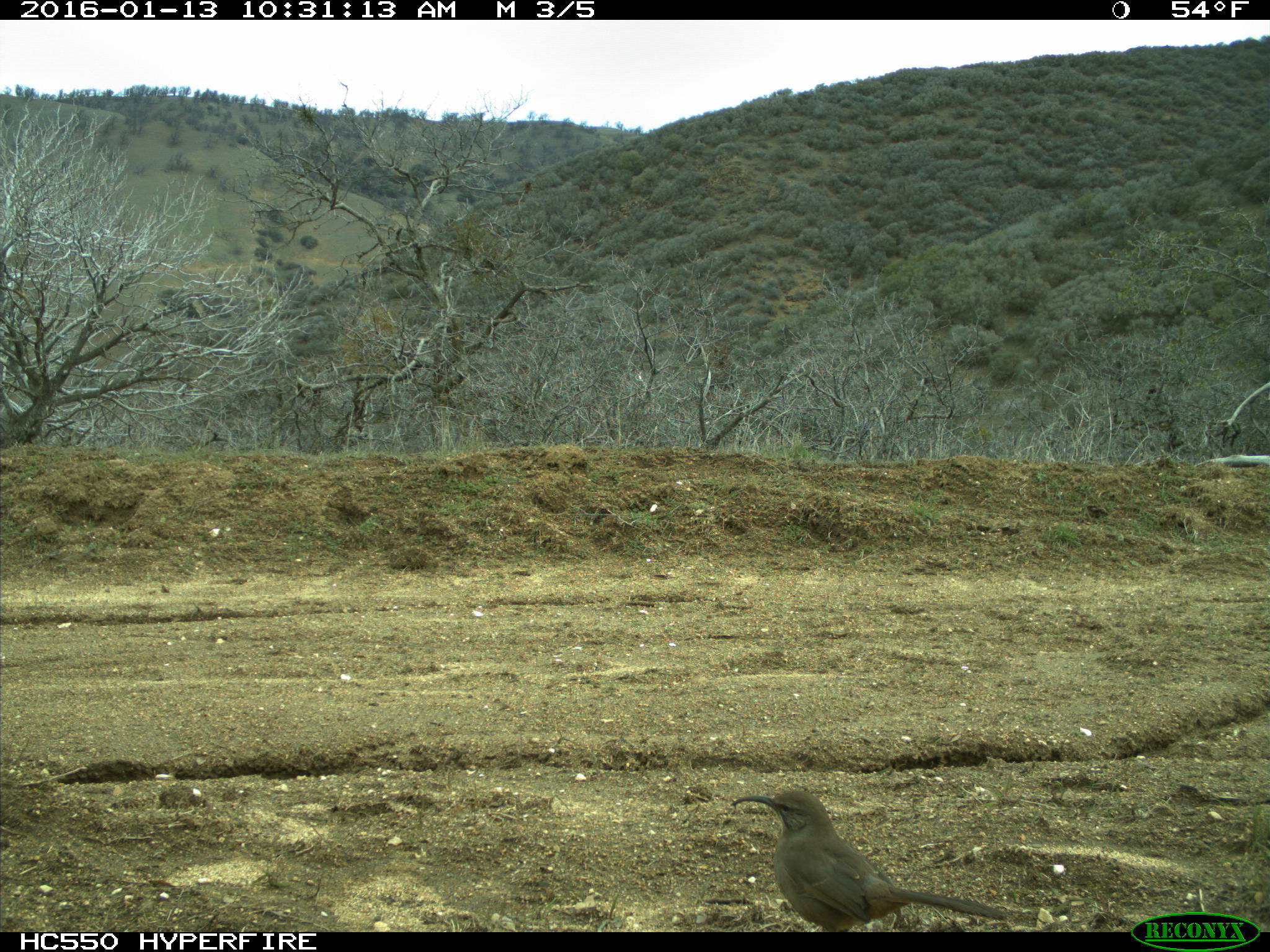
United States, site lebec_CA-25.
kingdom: Animalia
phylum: Chordata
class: Aves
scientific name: Aves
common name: birds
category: unidentified bird